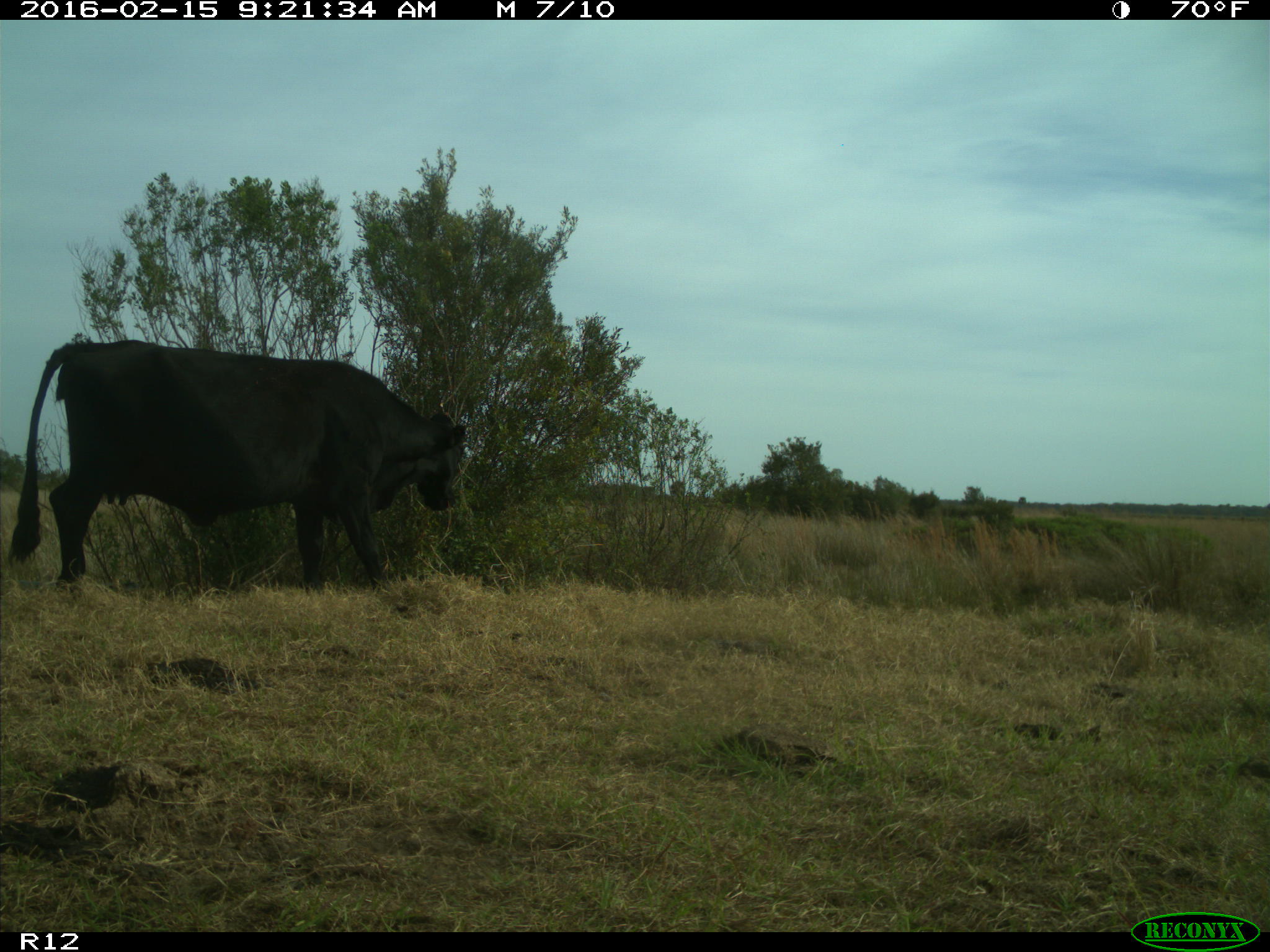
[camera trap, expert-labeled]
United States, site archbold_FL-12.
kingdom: Animalia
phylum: Chordata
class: Mammalia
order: Artiodactyla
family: Bovidae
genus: Bos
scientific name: Bos taurus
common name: domestic cow